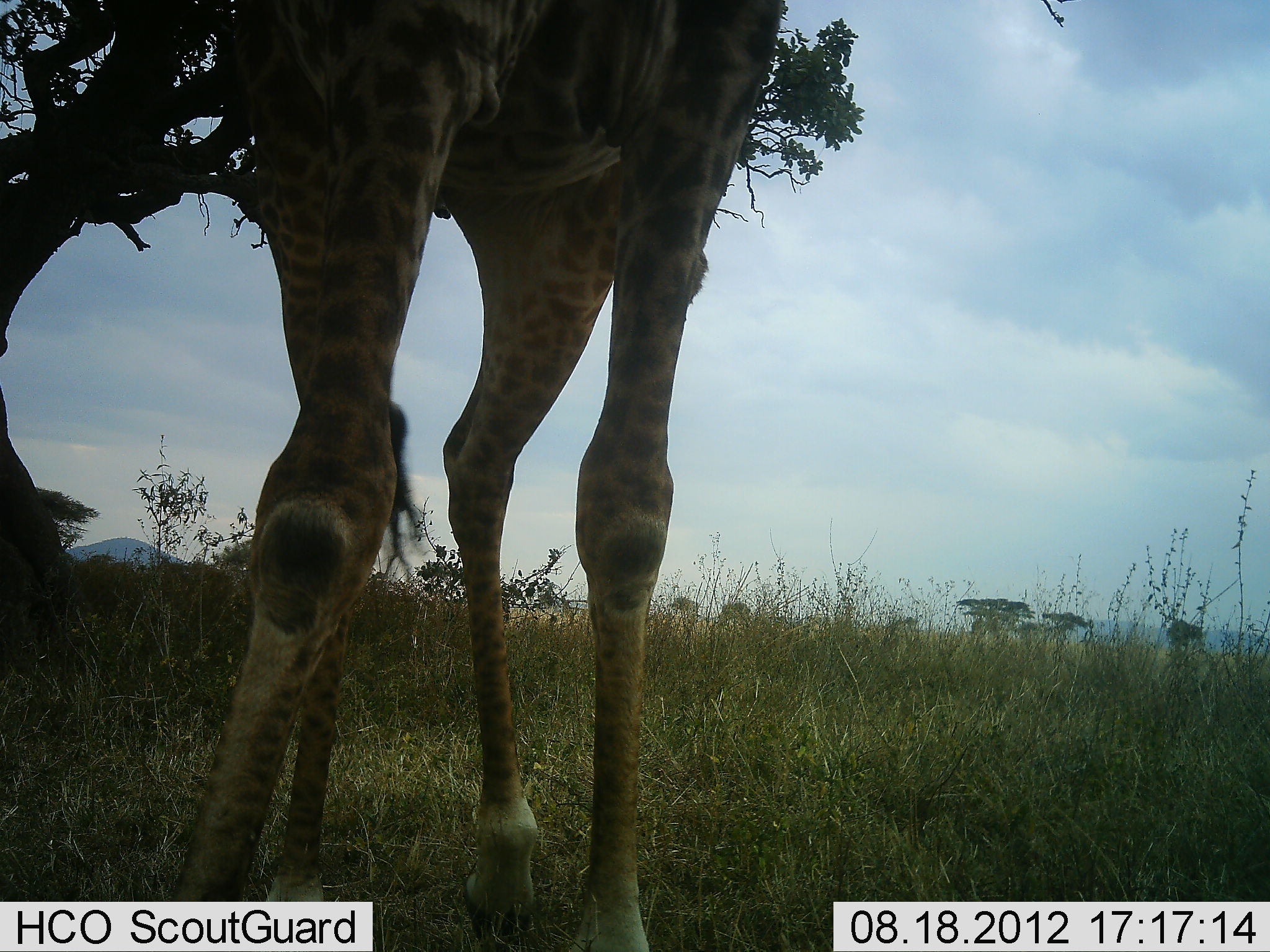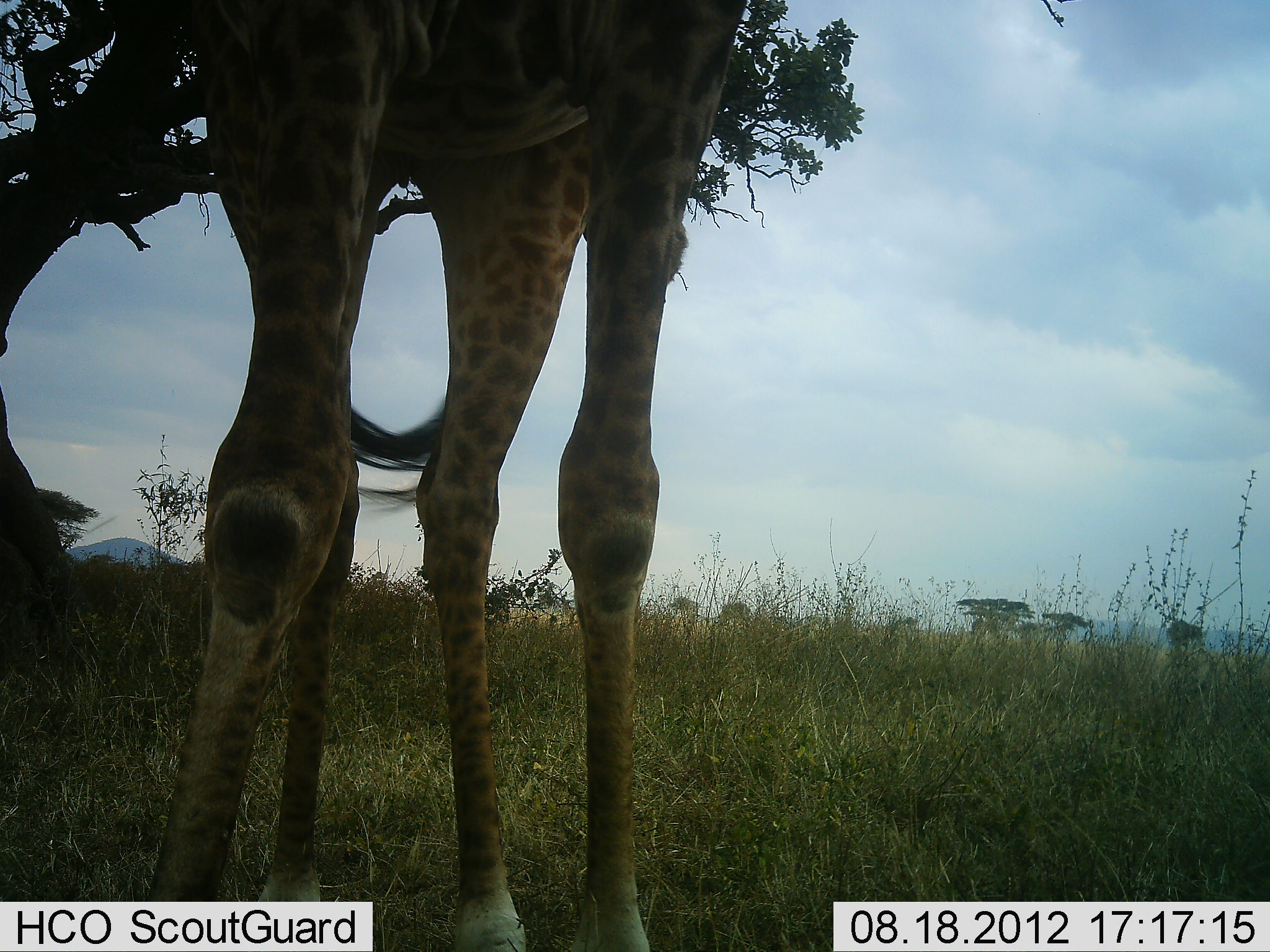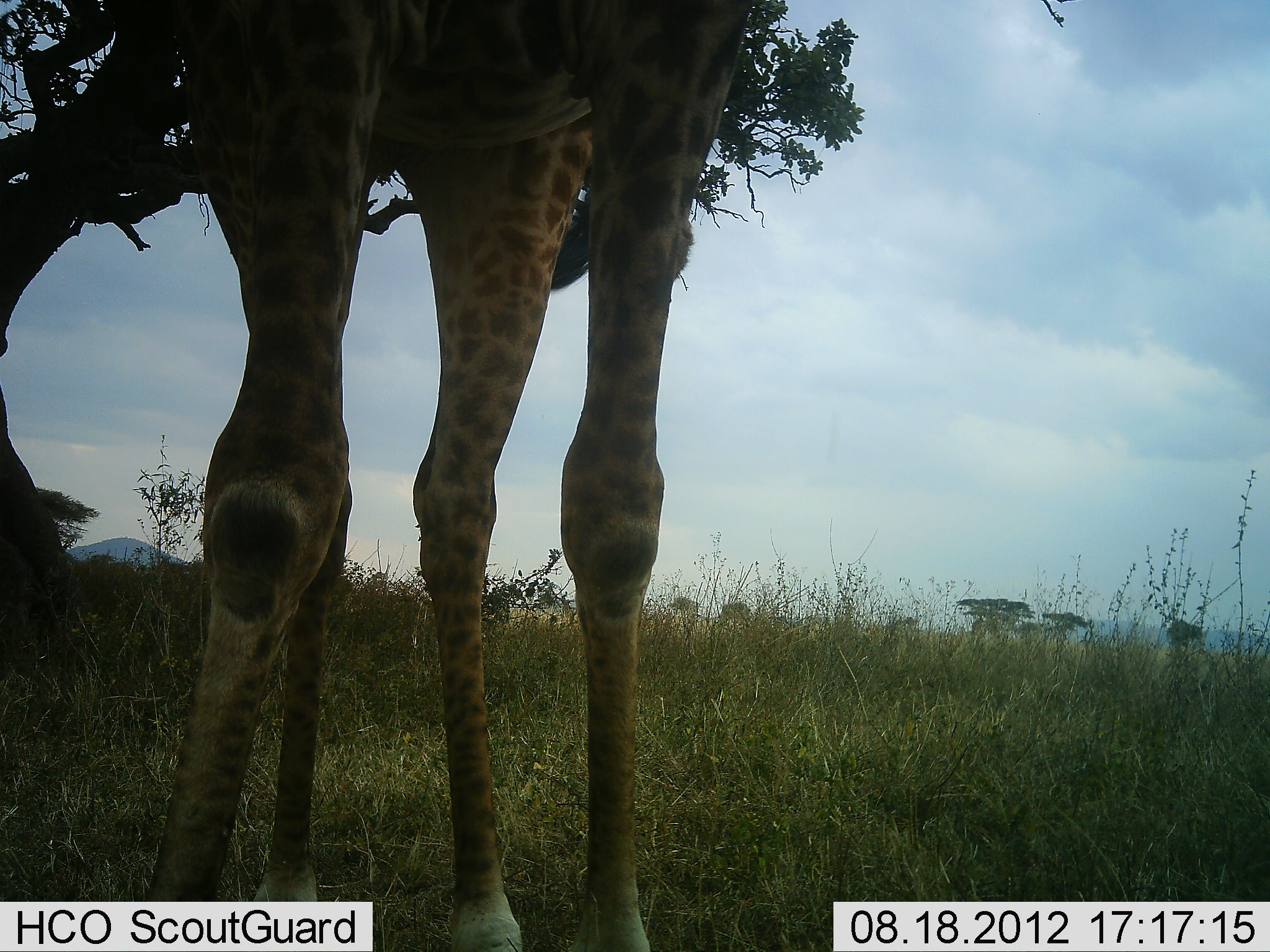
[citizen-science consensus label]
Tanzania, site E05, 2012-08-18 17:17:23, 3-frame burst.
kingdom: Animalia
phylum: Chordata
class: Mammalia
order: Artiodactyla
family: Giraffidae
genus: Giraffa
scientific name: Giraffa camelopardalis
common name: giraffe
Giraffe (Giraffa camelopardalis), count 1. Behavior (volunteer vote fractions): standing 80%, resting 0%, moving 0%, interacting 0%. Young present (vote fraction): 0%. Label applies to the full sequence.